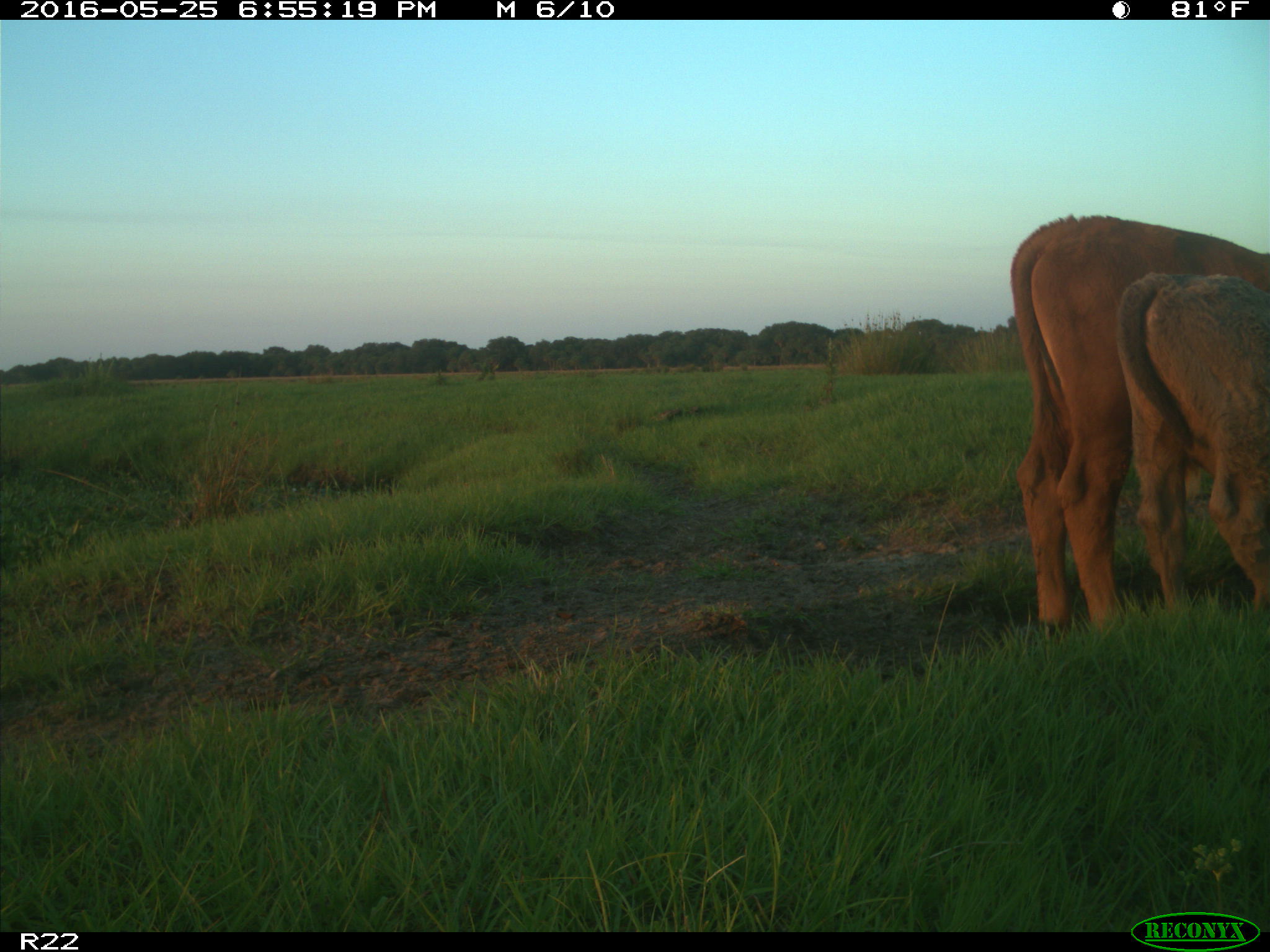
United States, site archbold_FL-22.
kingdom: Animalia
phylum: Chordata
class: Mammalia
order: Artiodactyla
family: Bovidae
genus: Bos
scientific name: Bos taurus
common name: domestic cow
Bos taurus (domestic cow).